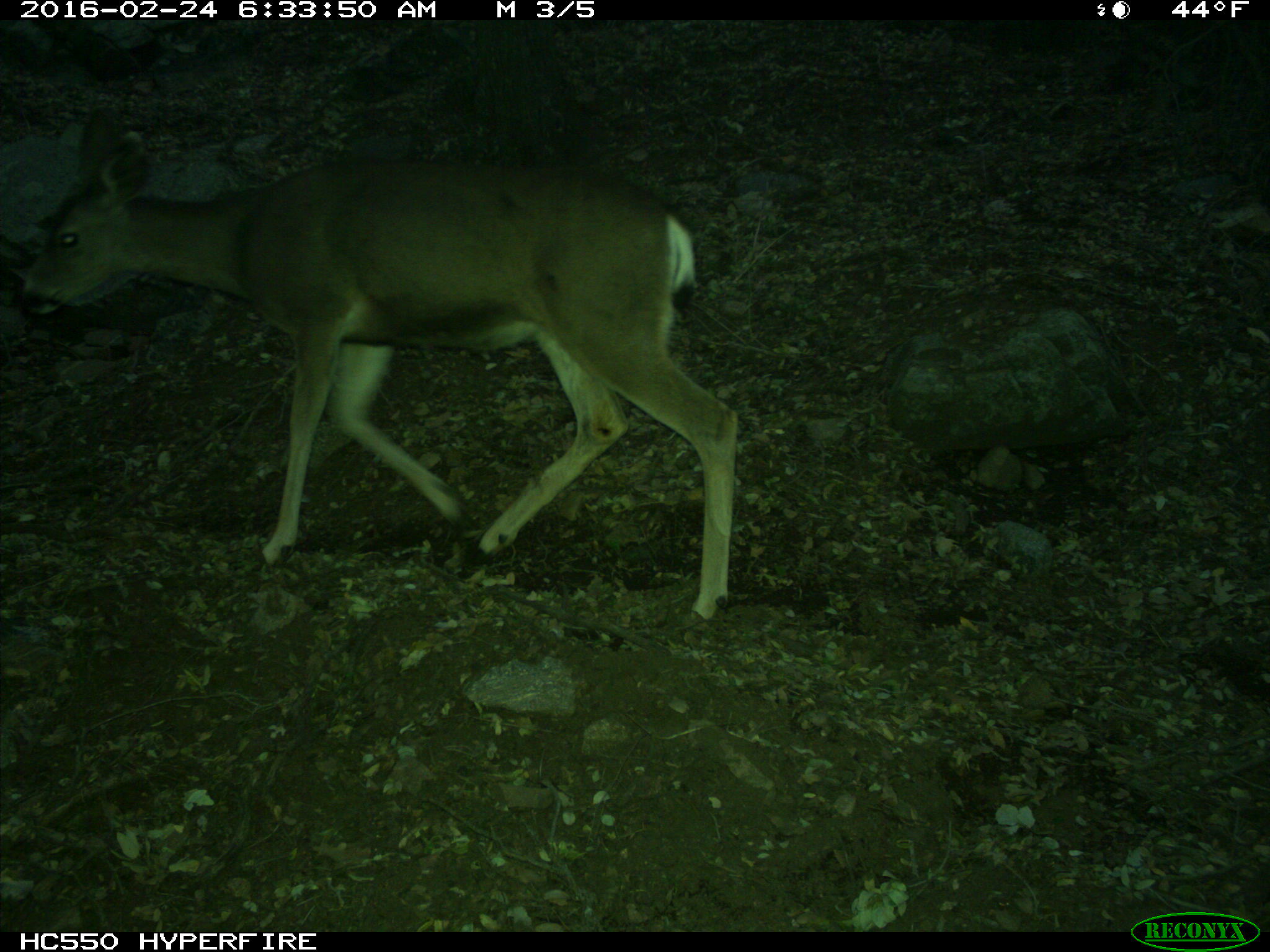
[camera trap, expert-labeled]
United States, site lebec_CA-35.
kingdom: Animalia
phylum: Chordata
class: Mammalia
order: Artiodactyla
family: Cervidae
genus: Odocoileus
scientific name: Odocoileus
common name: deer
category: unidentified deer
Unidentified deer (deer) (Odocoileus).